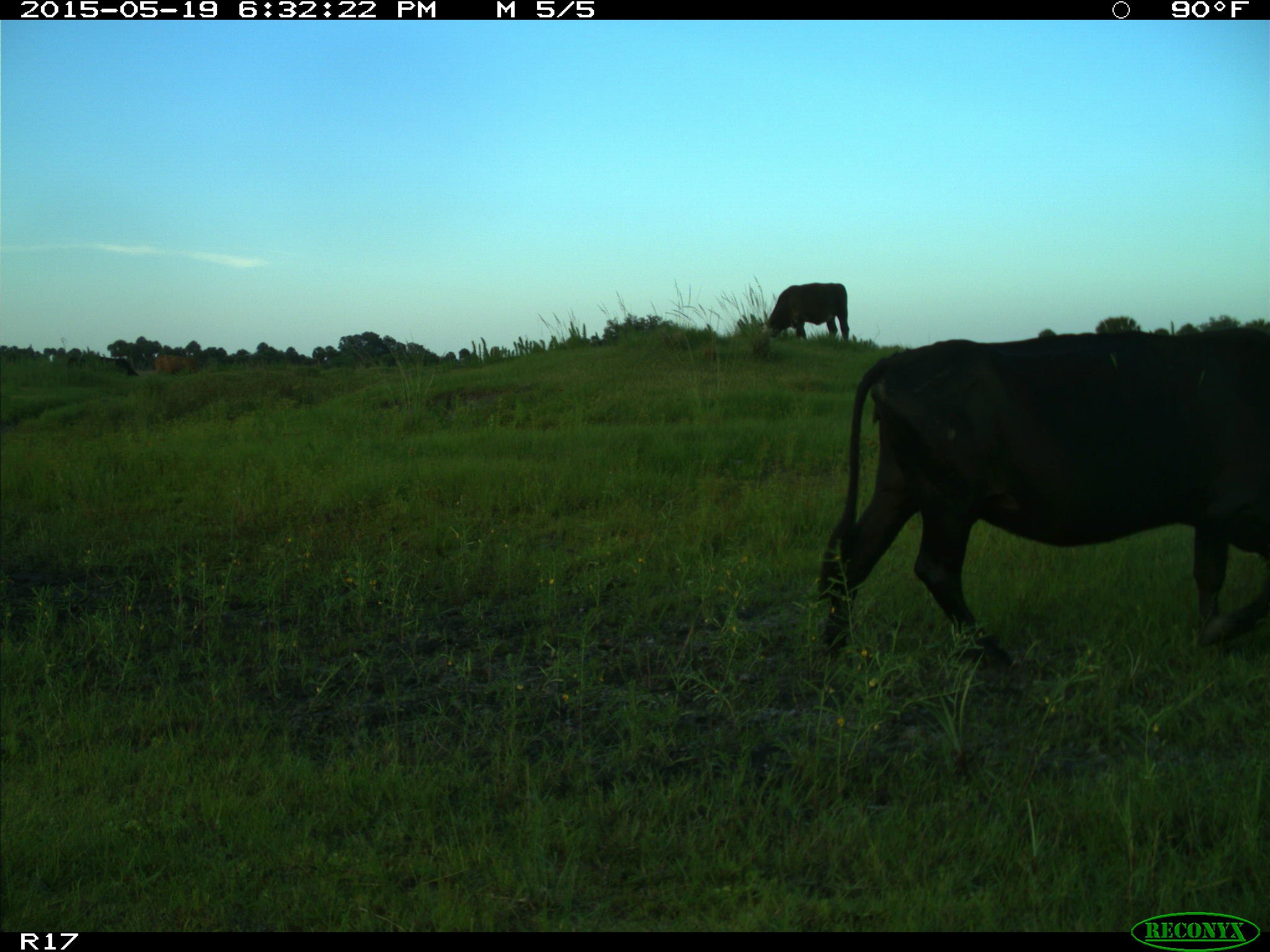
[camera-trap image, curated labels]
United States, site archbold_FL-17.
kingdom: Animalia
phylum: Chordata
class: Mammalia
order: Artiodactyla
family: Bovidae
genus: Bos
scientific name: Bos taurus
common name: domestic cow